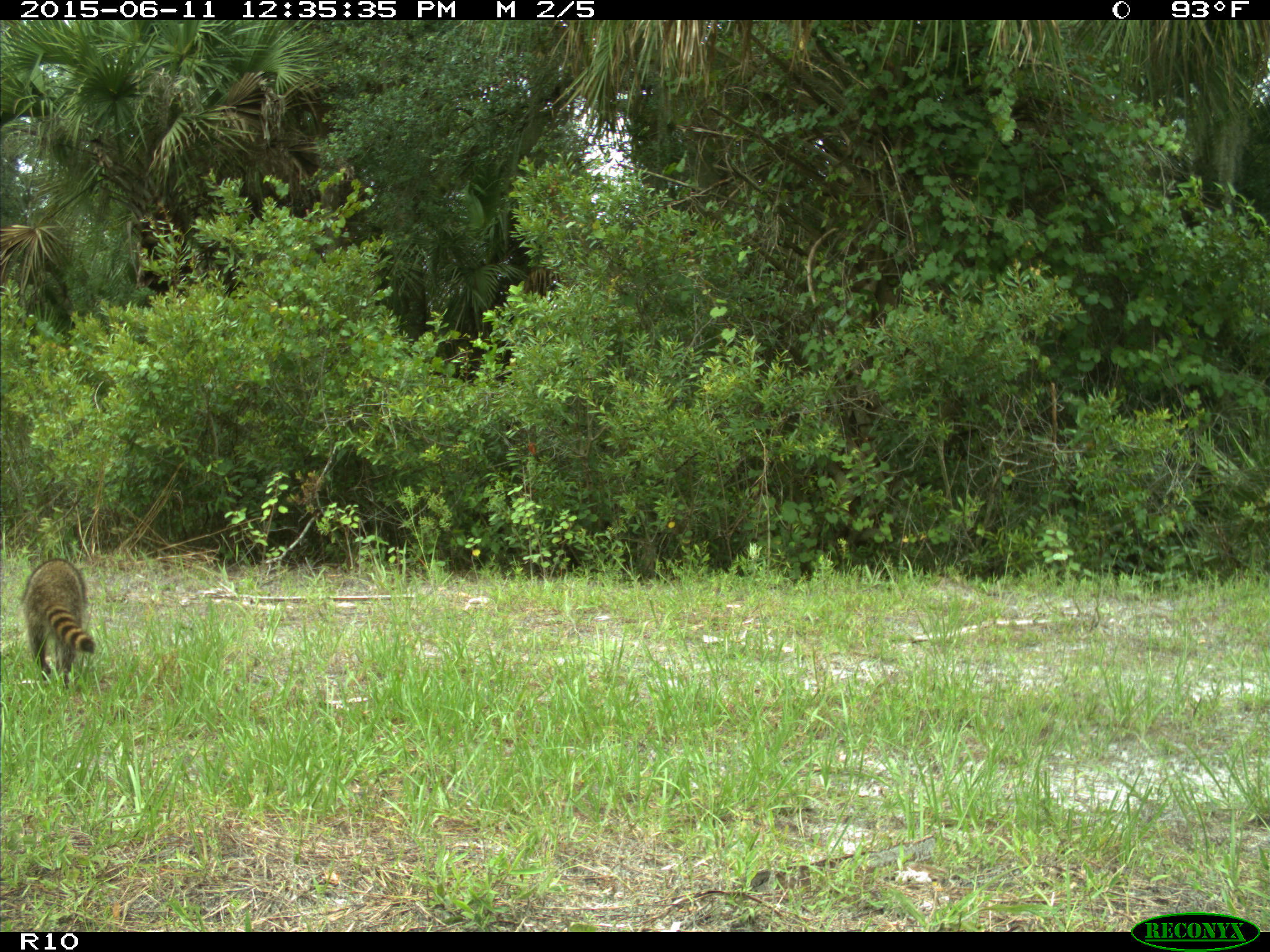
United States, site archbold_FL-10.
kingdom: Animalia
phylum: Chordata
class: Mammalia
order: Carnivora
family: Procyonidae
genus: Procyon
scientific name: Procyon lotor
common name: common raccoon